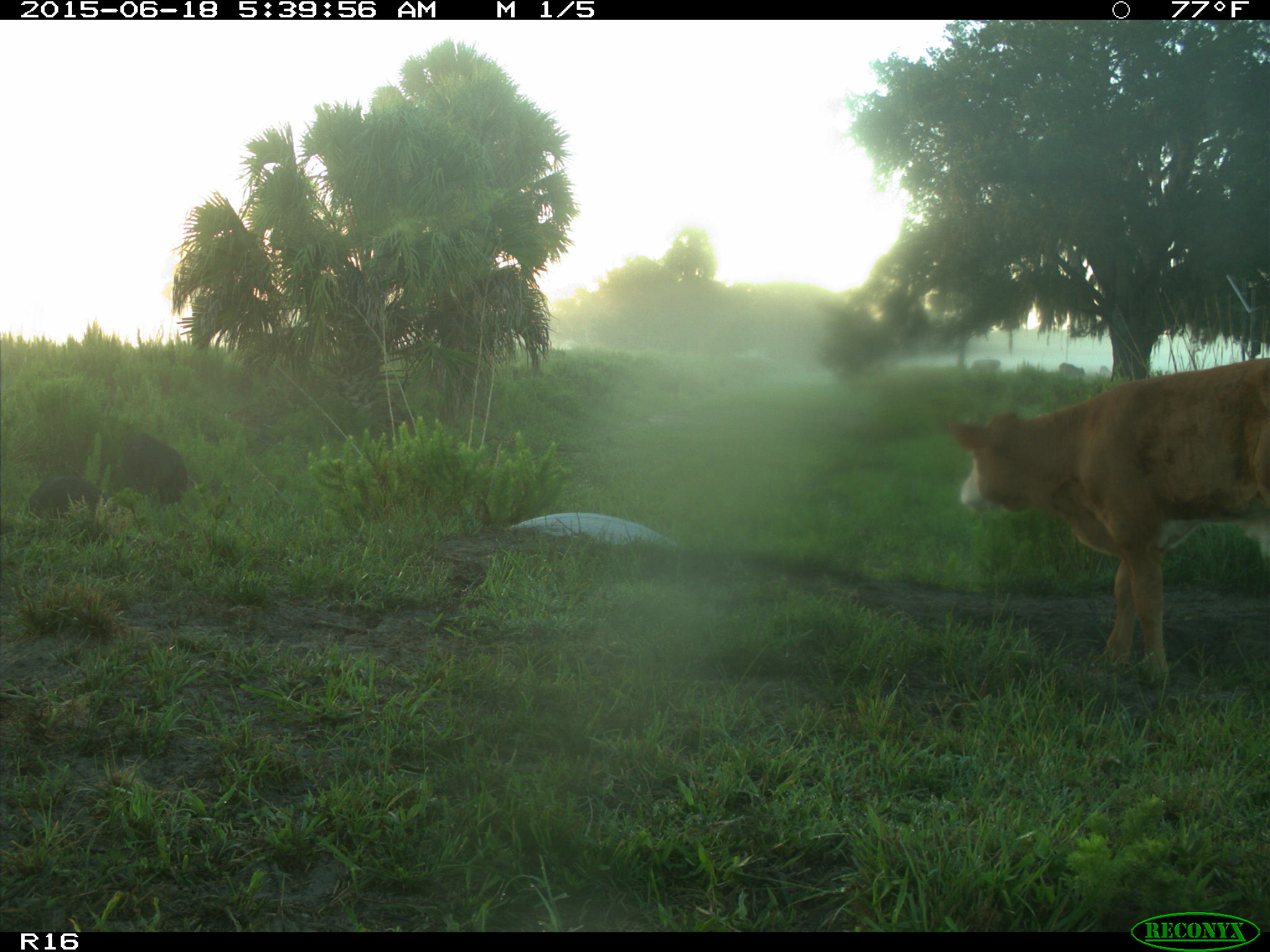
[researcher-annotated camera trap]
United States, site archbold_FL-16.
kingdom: Animalia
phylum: Chordata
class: Mammalia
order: Artiodactyla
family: Suidae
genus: Sus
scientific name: Sus scrofa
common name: wild boar